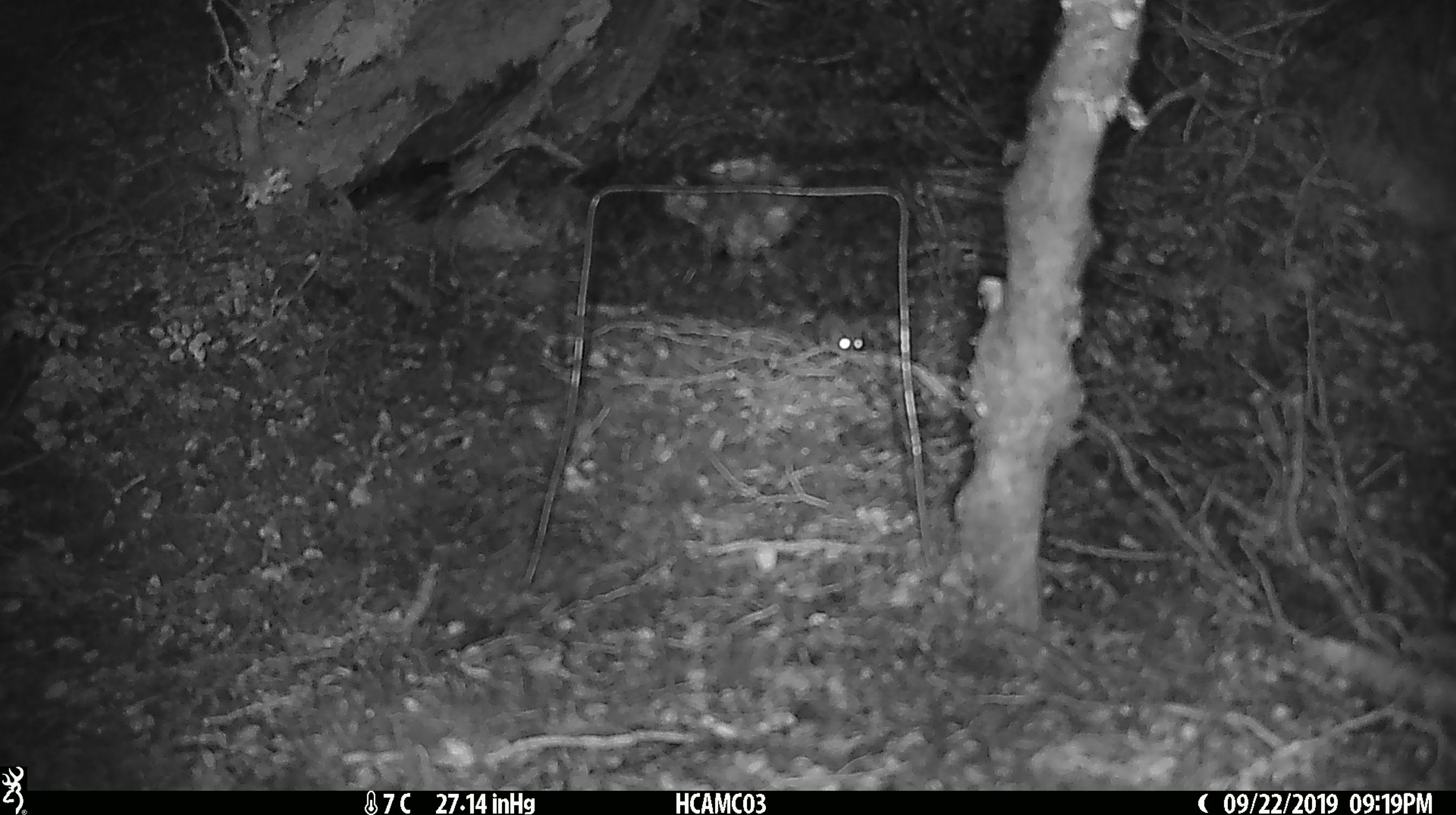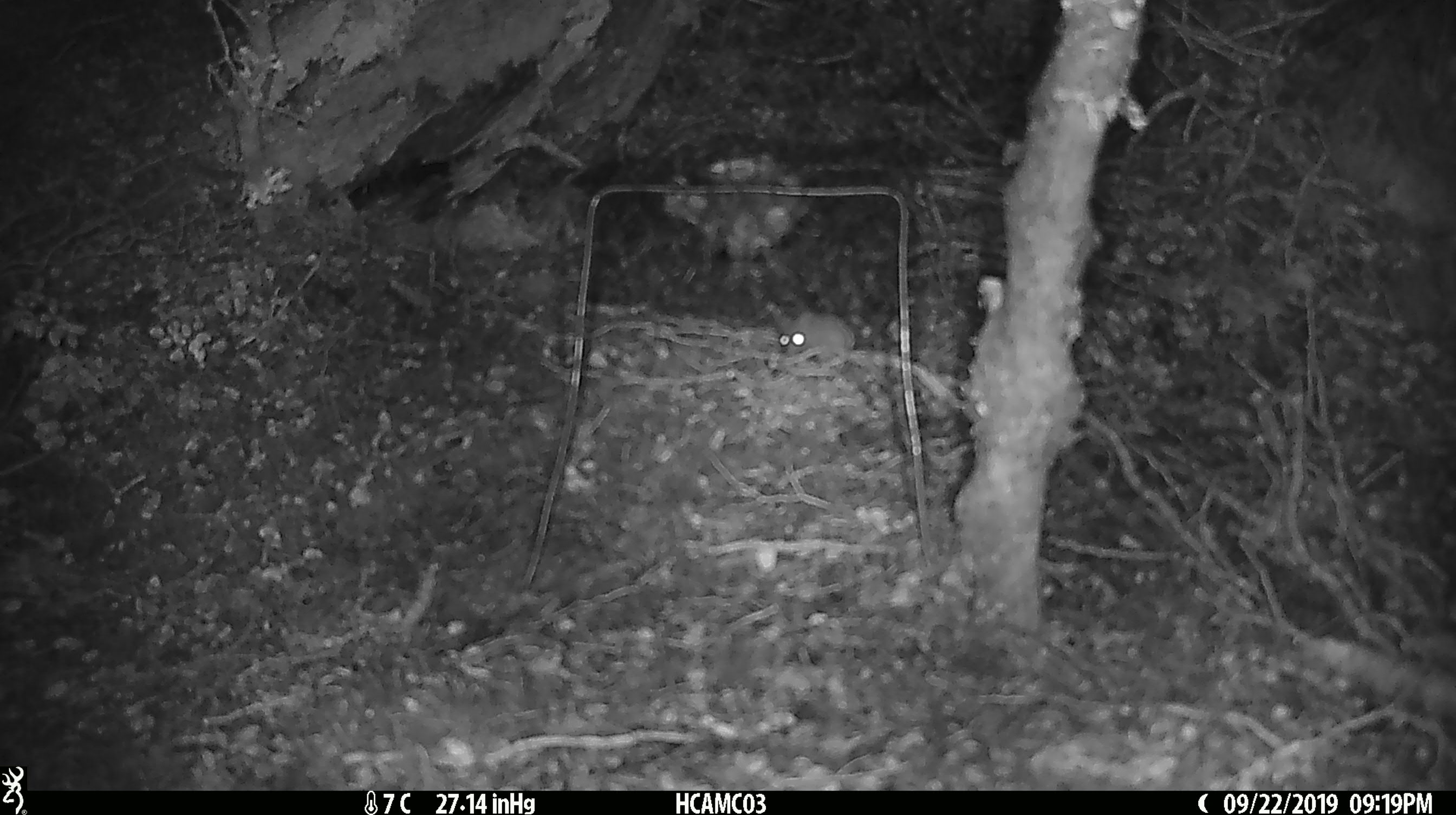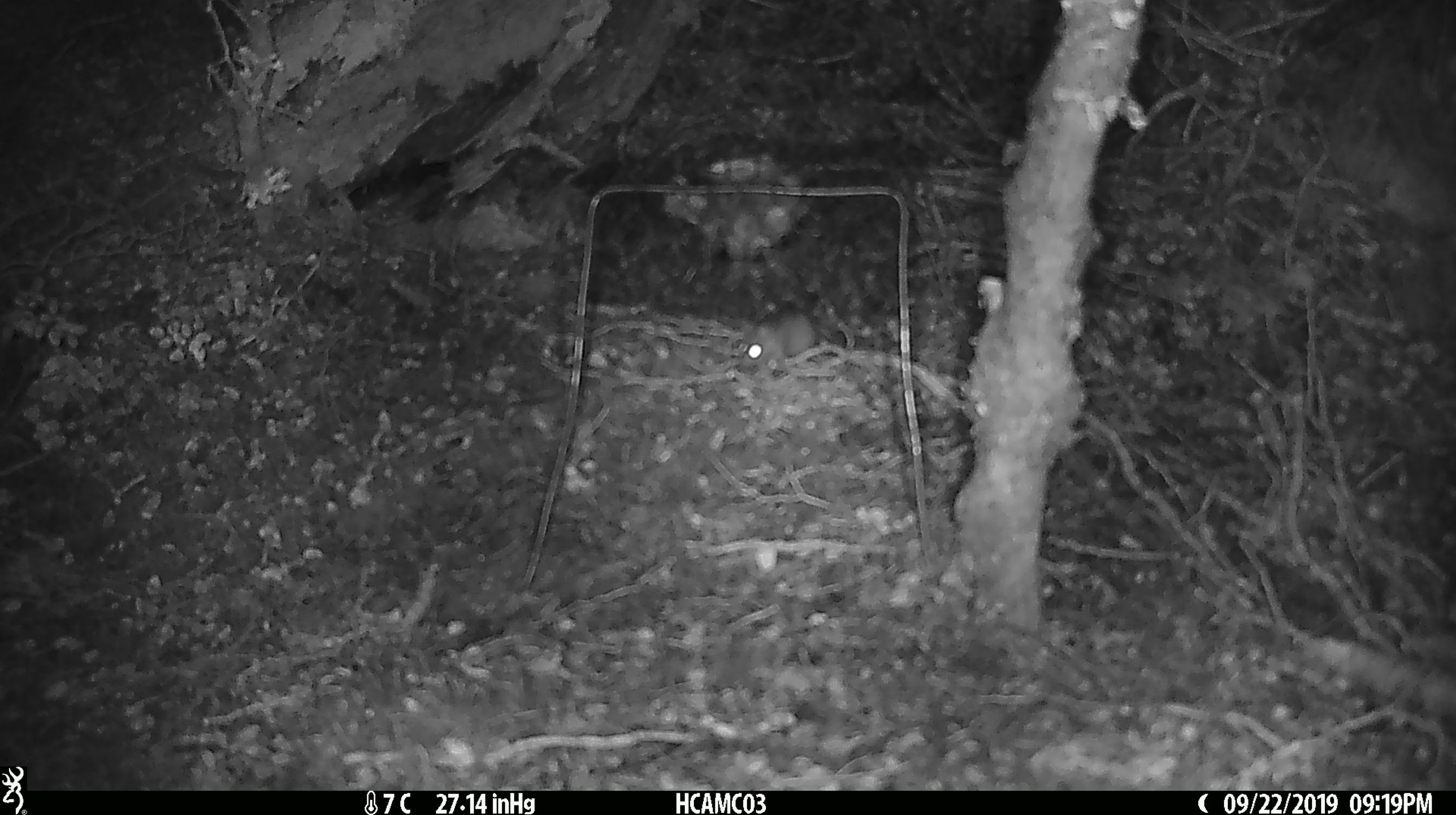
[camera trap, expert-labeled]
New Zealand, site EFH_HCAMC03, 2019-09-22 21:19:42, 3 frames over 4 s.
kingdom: Animalia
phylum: Chordata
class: Mammalia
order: Rodentia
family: Muridae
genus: Mus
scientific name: Mus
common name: mouse